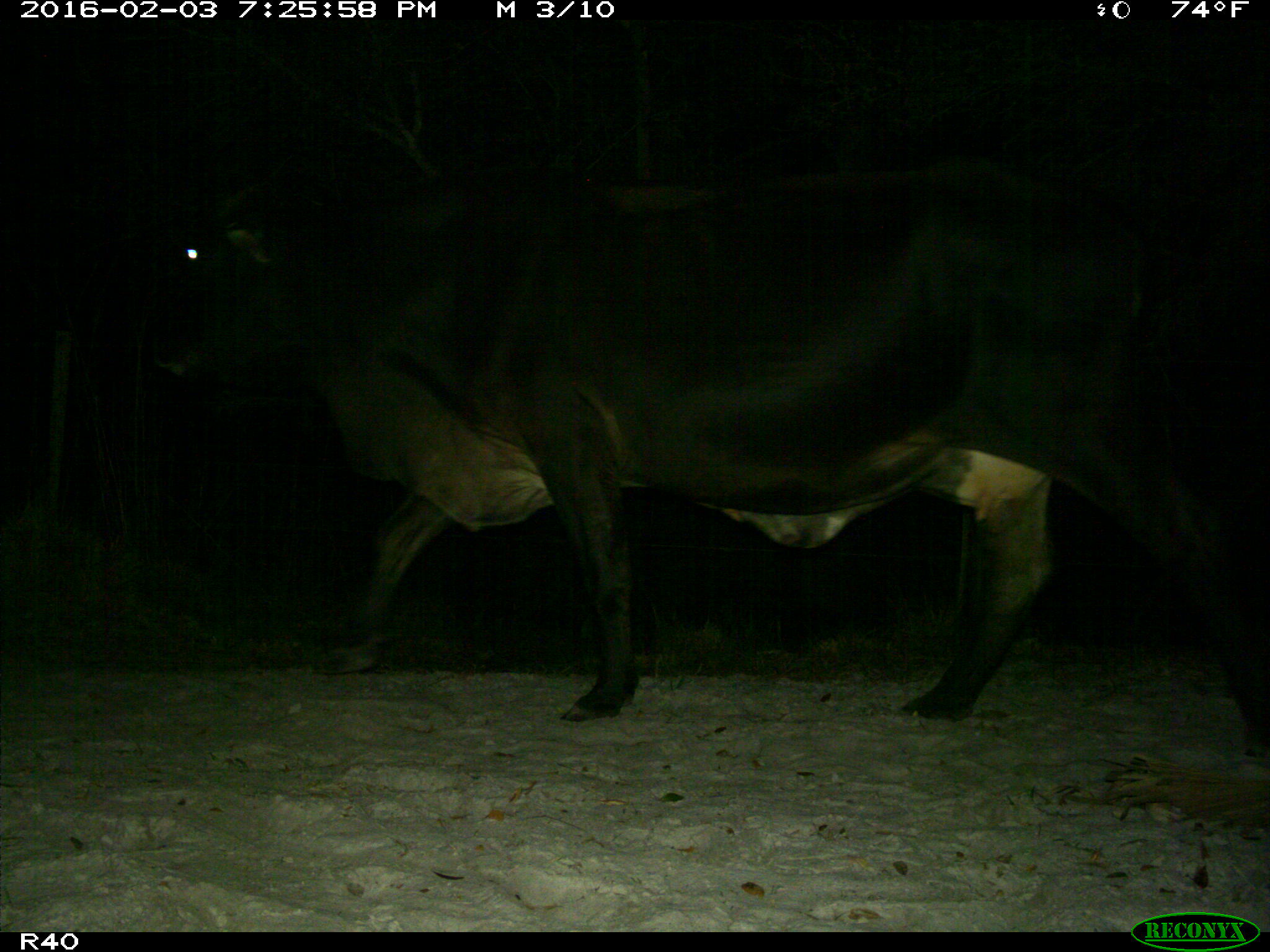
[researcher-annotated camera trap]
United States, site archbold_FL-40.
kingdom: Animalia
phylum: Chordata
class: Mammalia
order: Artiodactyla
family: Bovidae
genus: Bos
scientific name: Bos taurus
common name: domestic cow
Bos taurus (domestic cow).